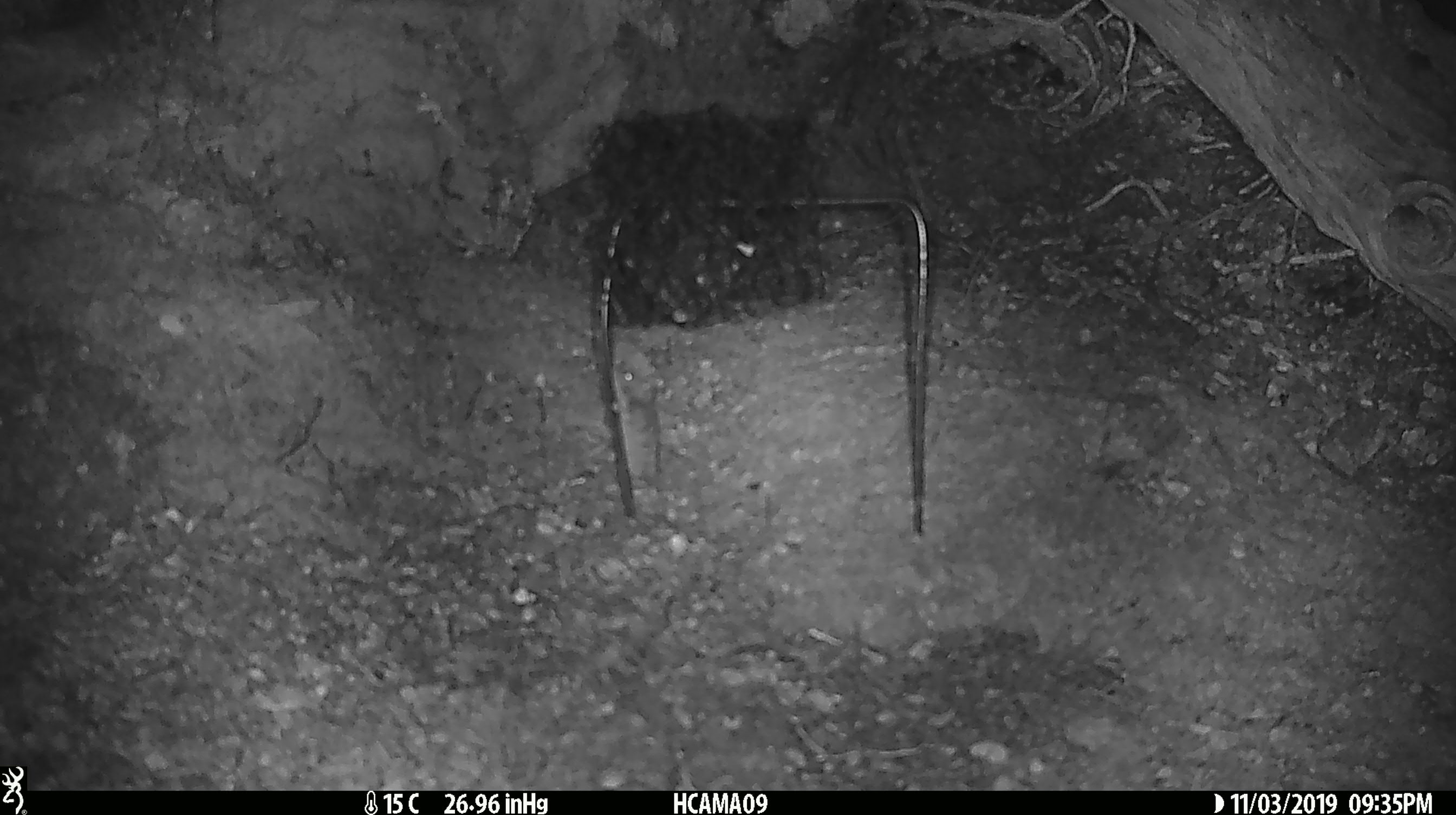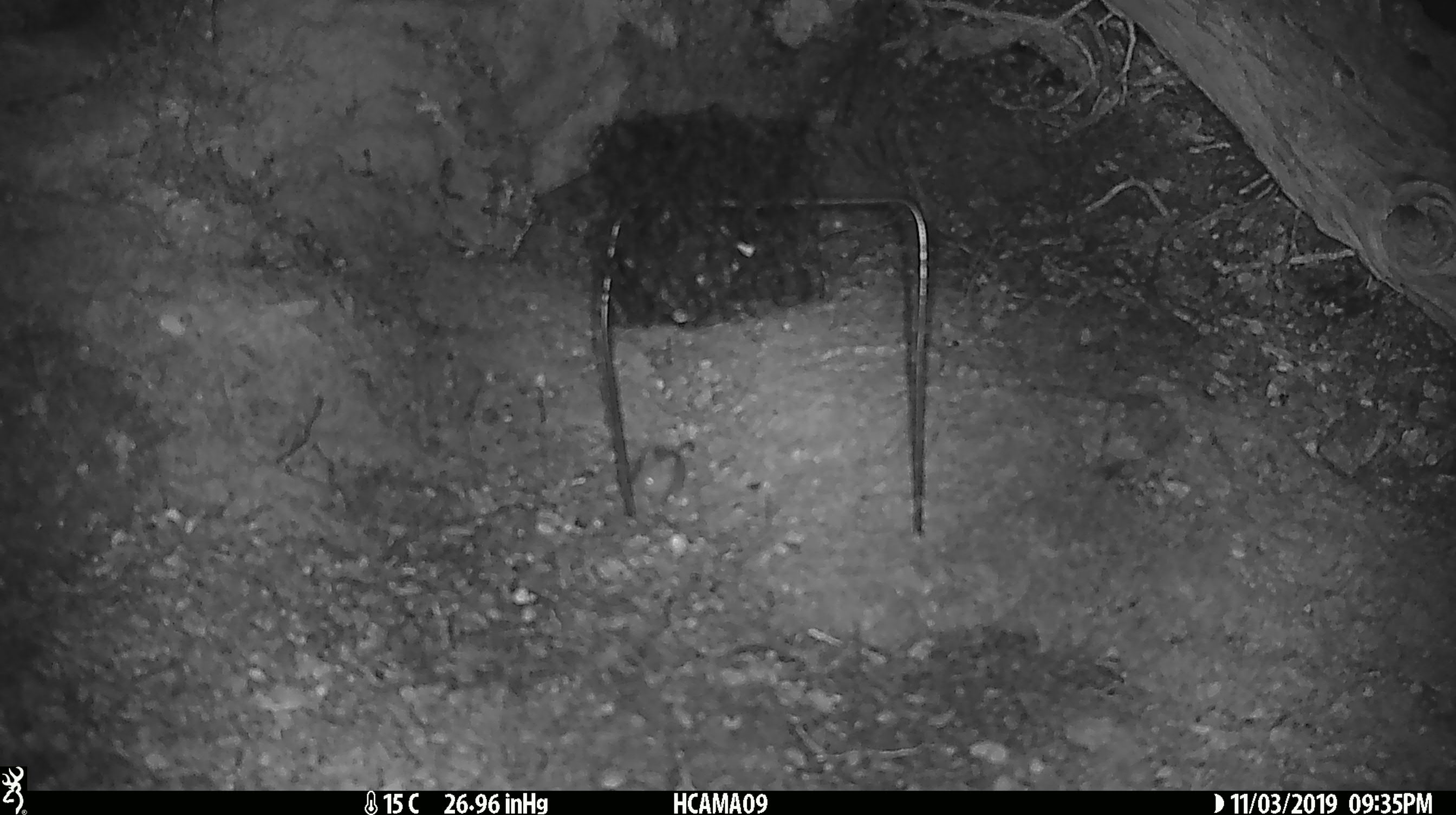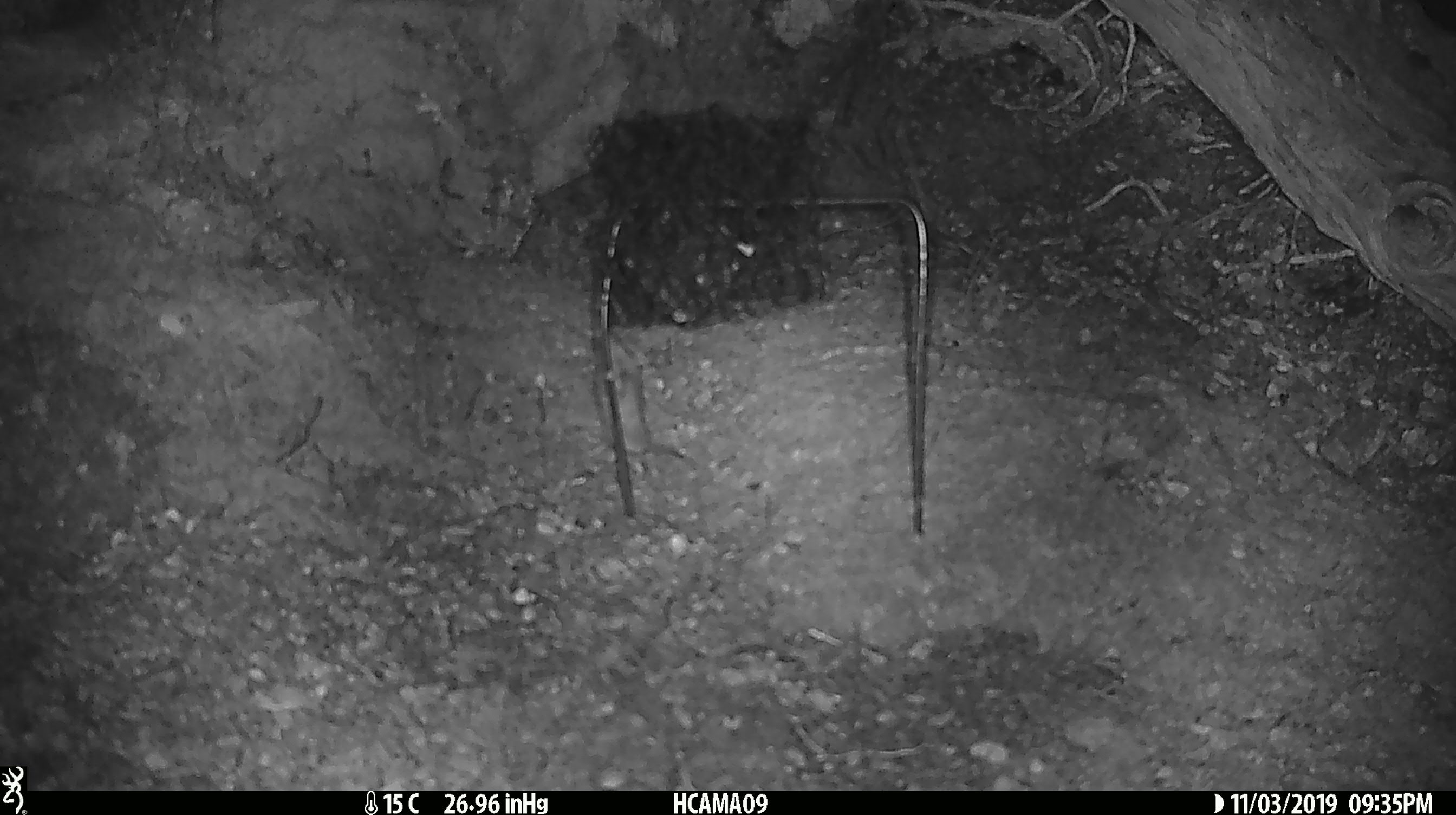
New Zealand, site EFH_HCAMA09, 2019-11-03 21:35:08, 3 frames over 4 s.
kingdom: Animalia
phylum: Chordata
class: Mammalia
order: Rodentia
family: Muridae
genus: Mus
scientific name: Mus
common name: mouse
Mouse (Mus).